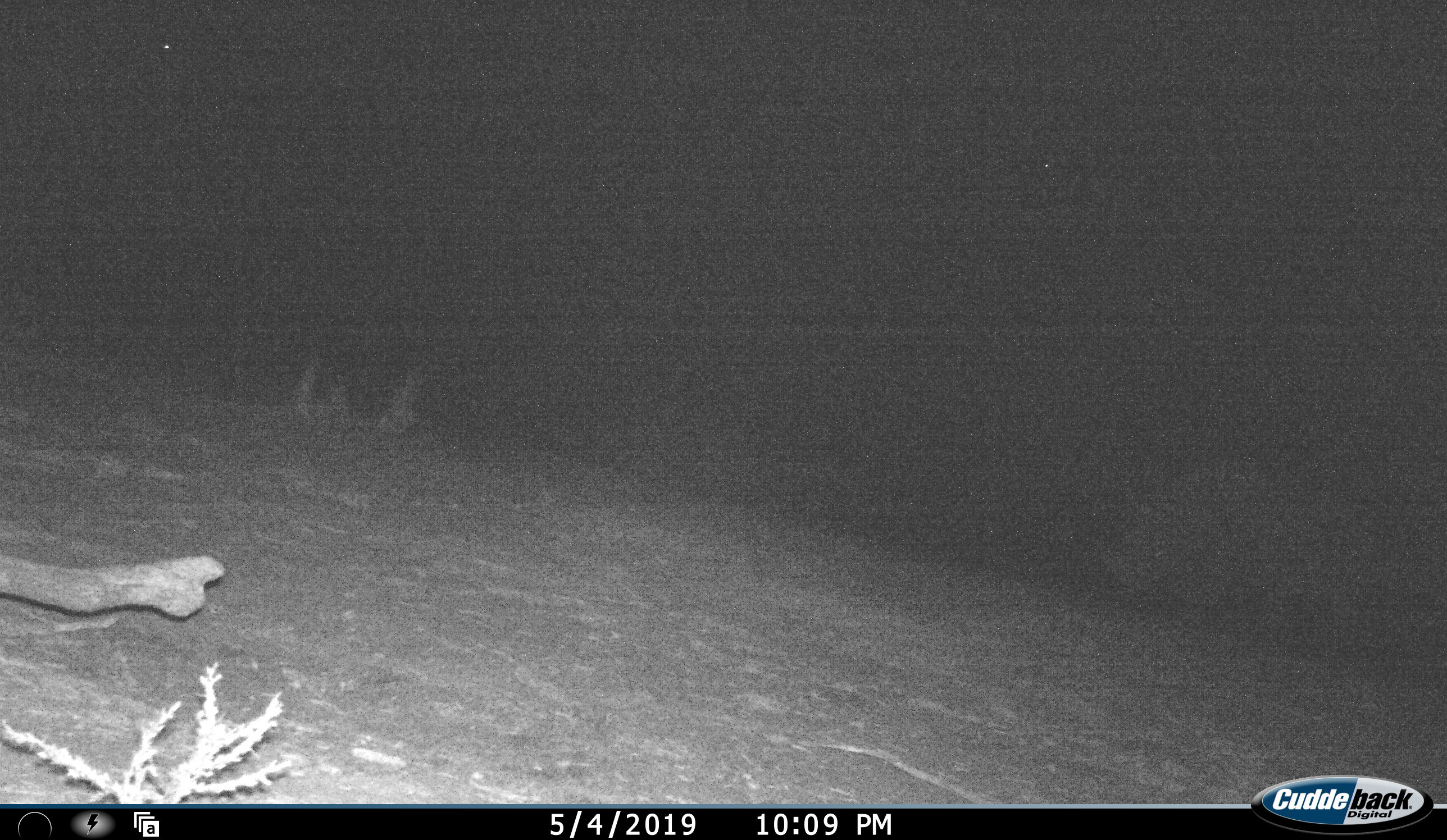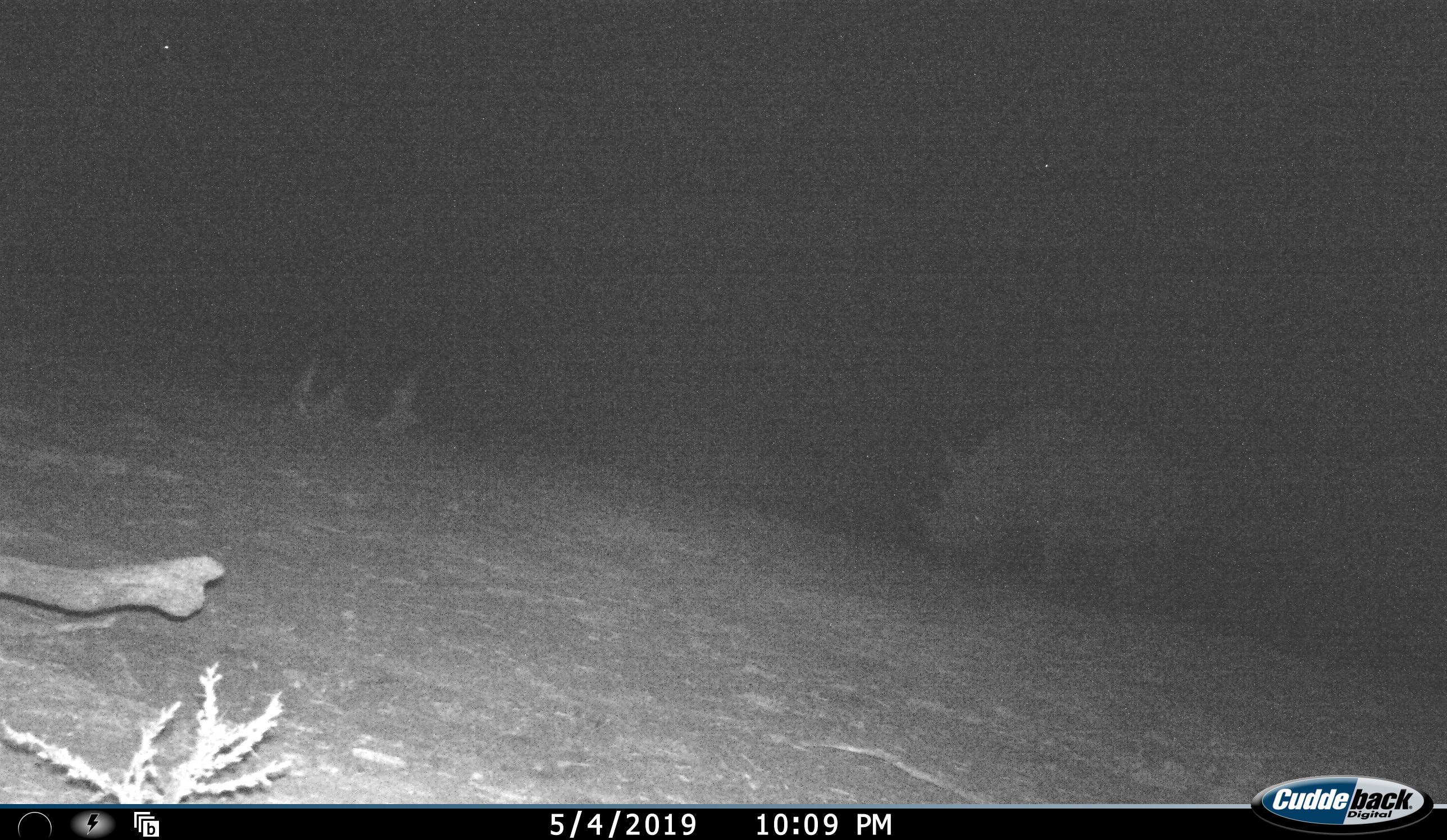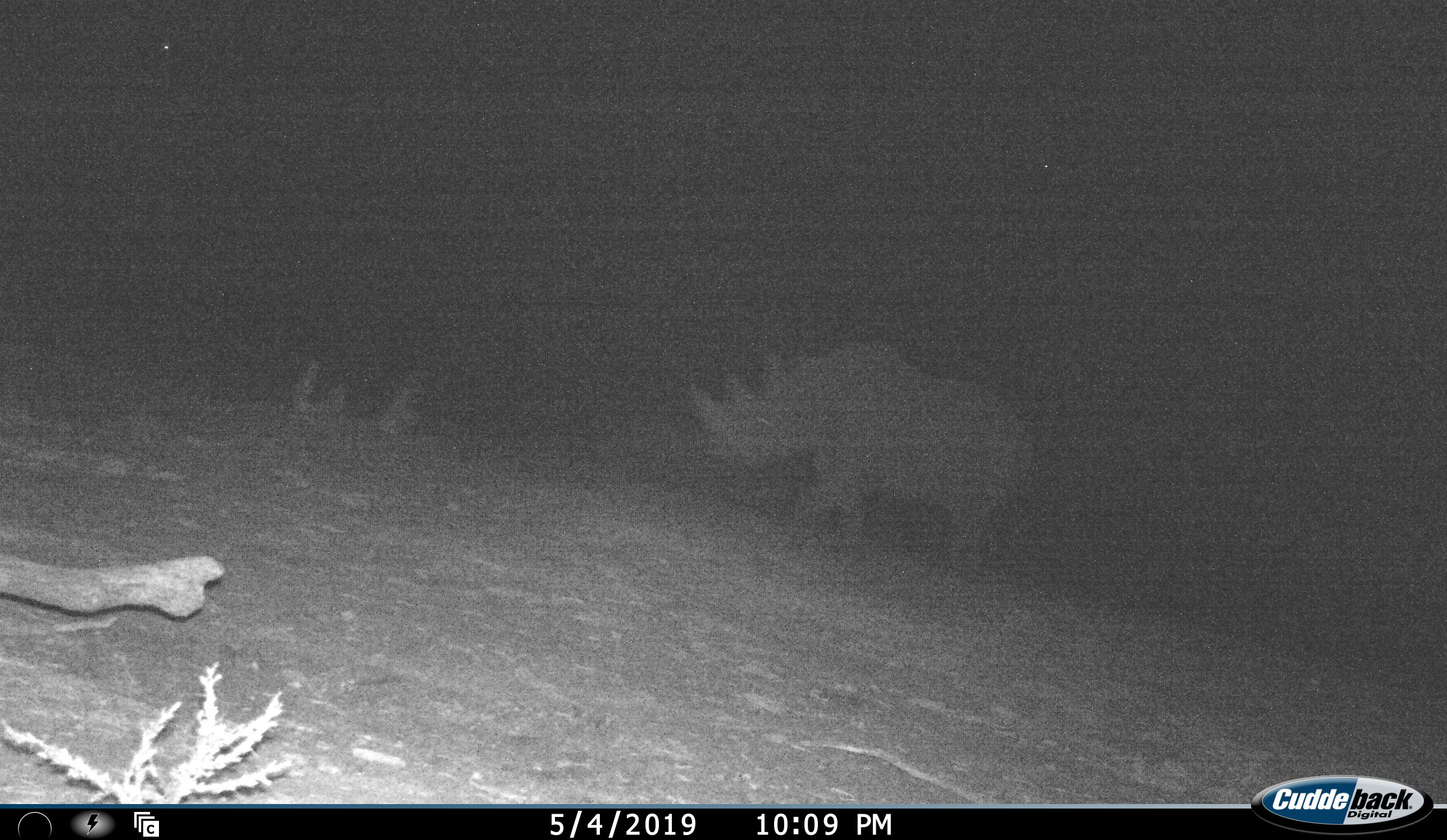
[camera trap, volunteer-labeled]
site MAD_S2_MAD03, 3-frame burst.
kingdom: Animalia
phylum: Chordata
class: Mammalia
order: Perissodactyla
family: Rhinocerotidae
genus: Diceros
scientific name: Diceros bicornis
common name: black rhinoceros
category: rhinocerosblack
Rhinocerosblack (black rhinoceros) (Diceros bicornis), count 1. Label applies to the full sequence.